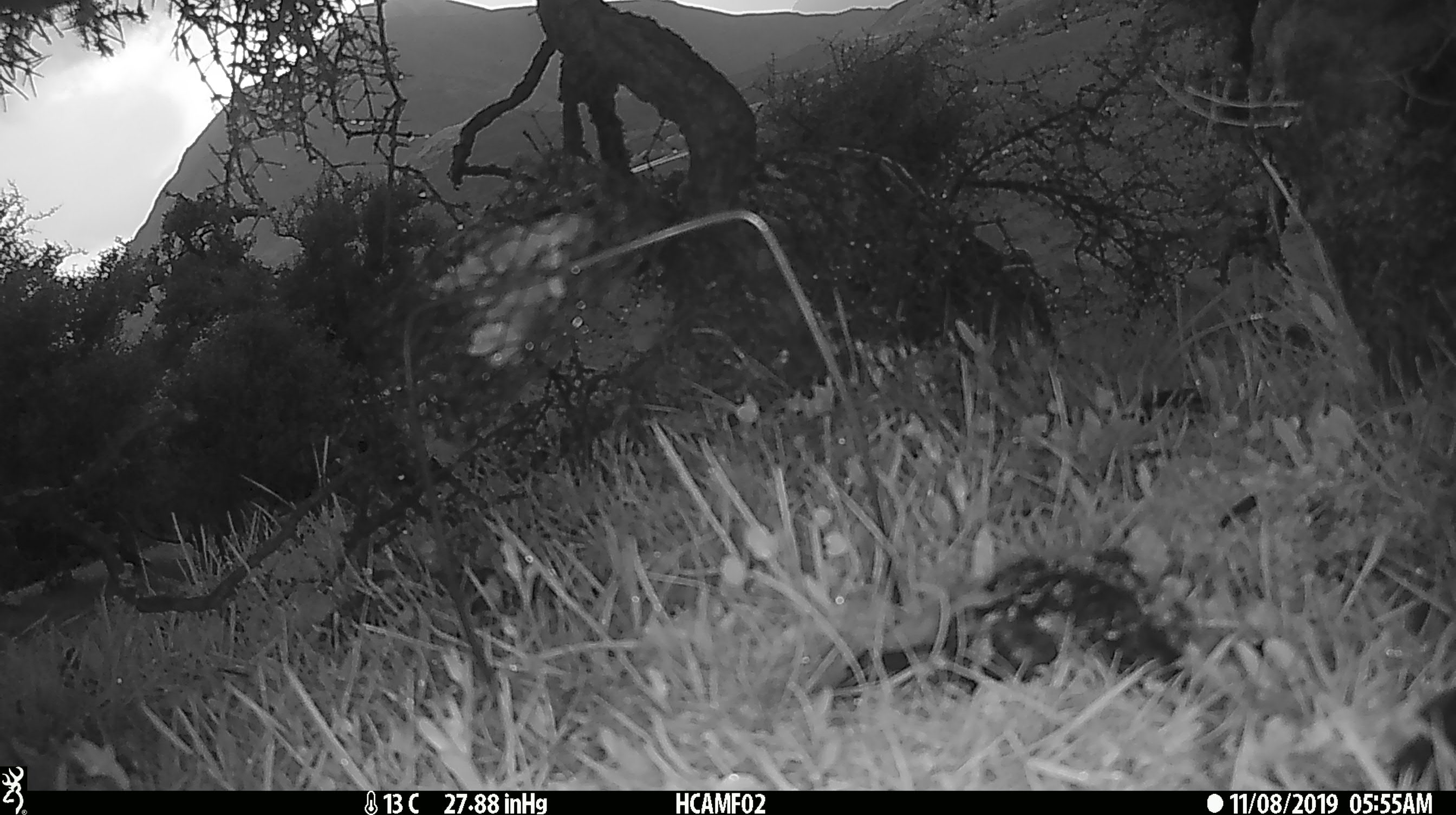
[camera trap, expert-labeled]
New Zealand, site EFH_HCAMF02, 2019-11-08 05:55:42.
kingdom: Animalia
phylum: Chordata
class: Mammalia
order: Artiodactyla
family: Bovidae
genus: Bos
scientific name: Bos taurus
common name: domestic cow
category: cow